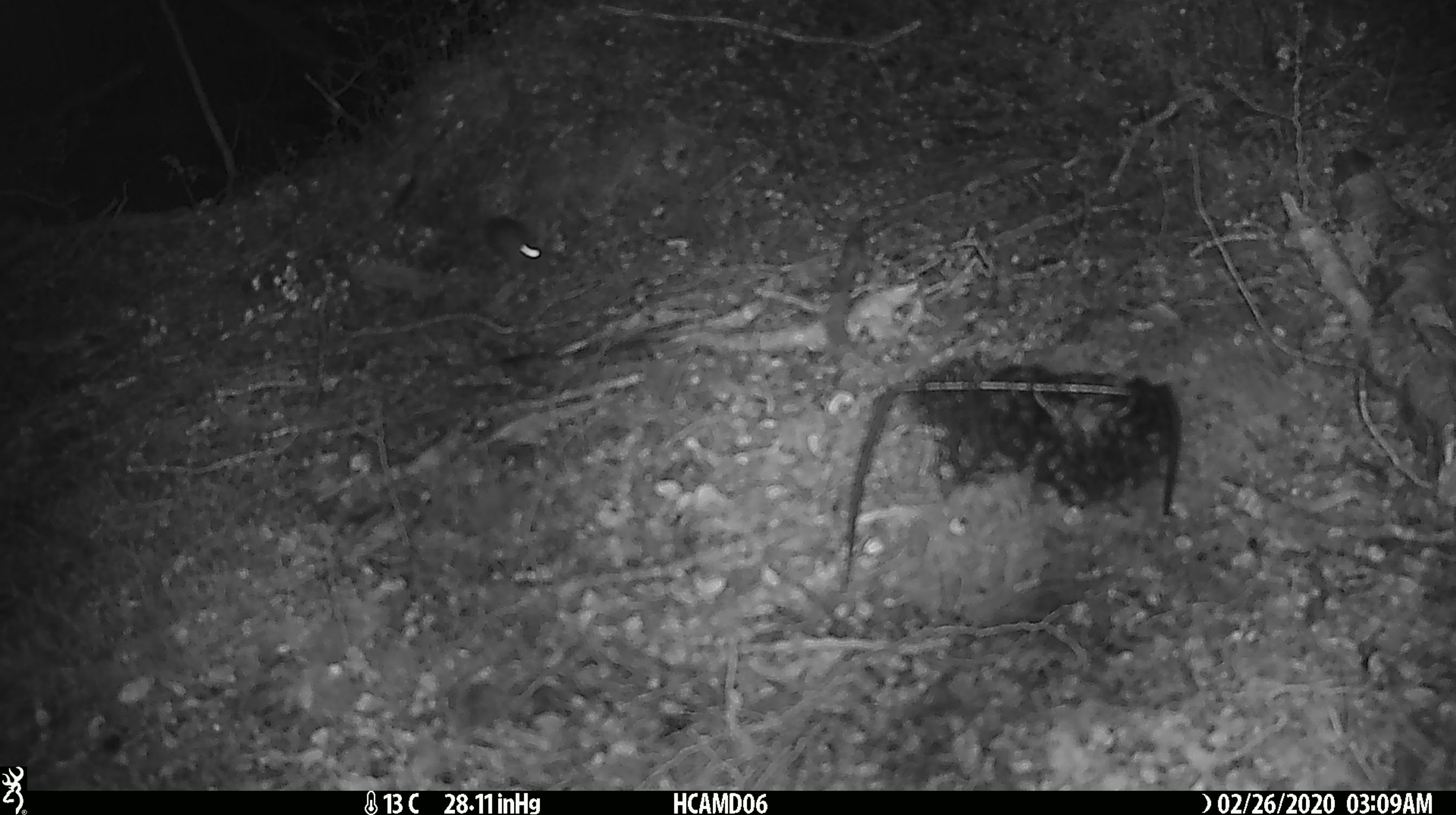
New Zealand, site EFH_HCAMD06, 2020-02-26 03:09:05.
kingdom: Animalia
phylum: Chordata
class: Mammalia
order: Rodentia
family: Muridae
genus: Mus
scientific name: Mus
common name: mouse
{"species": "mouse (Mus)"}